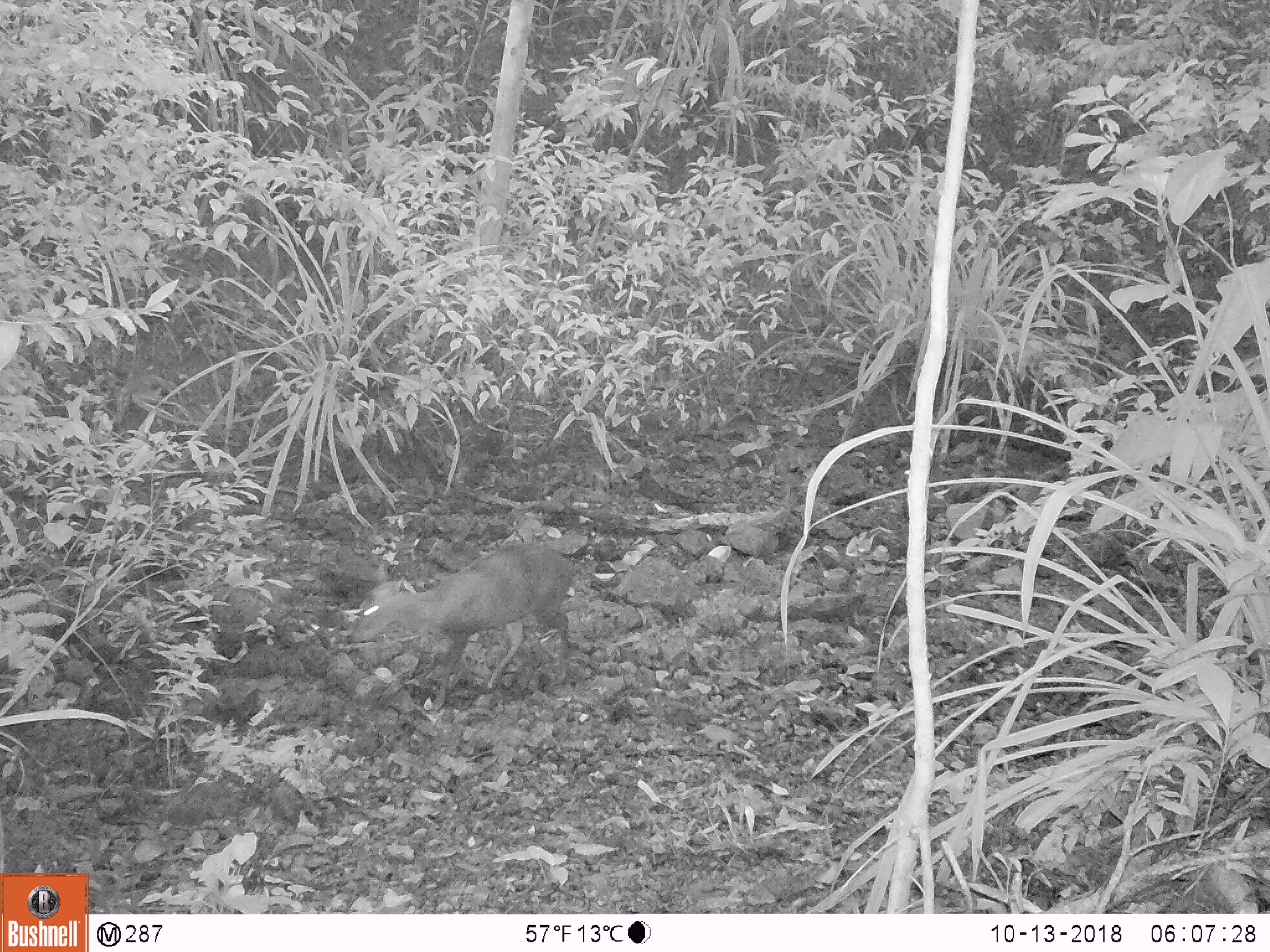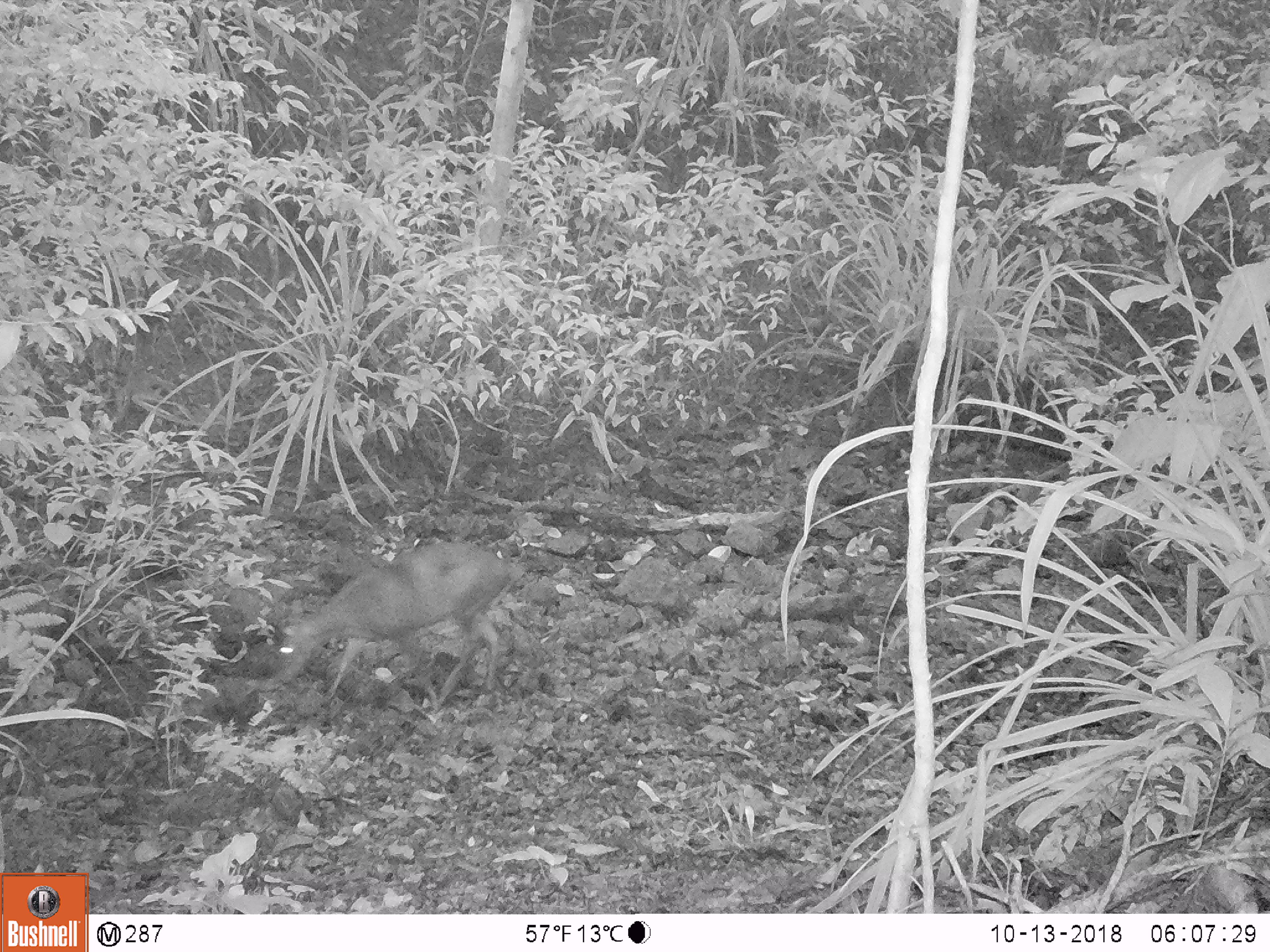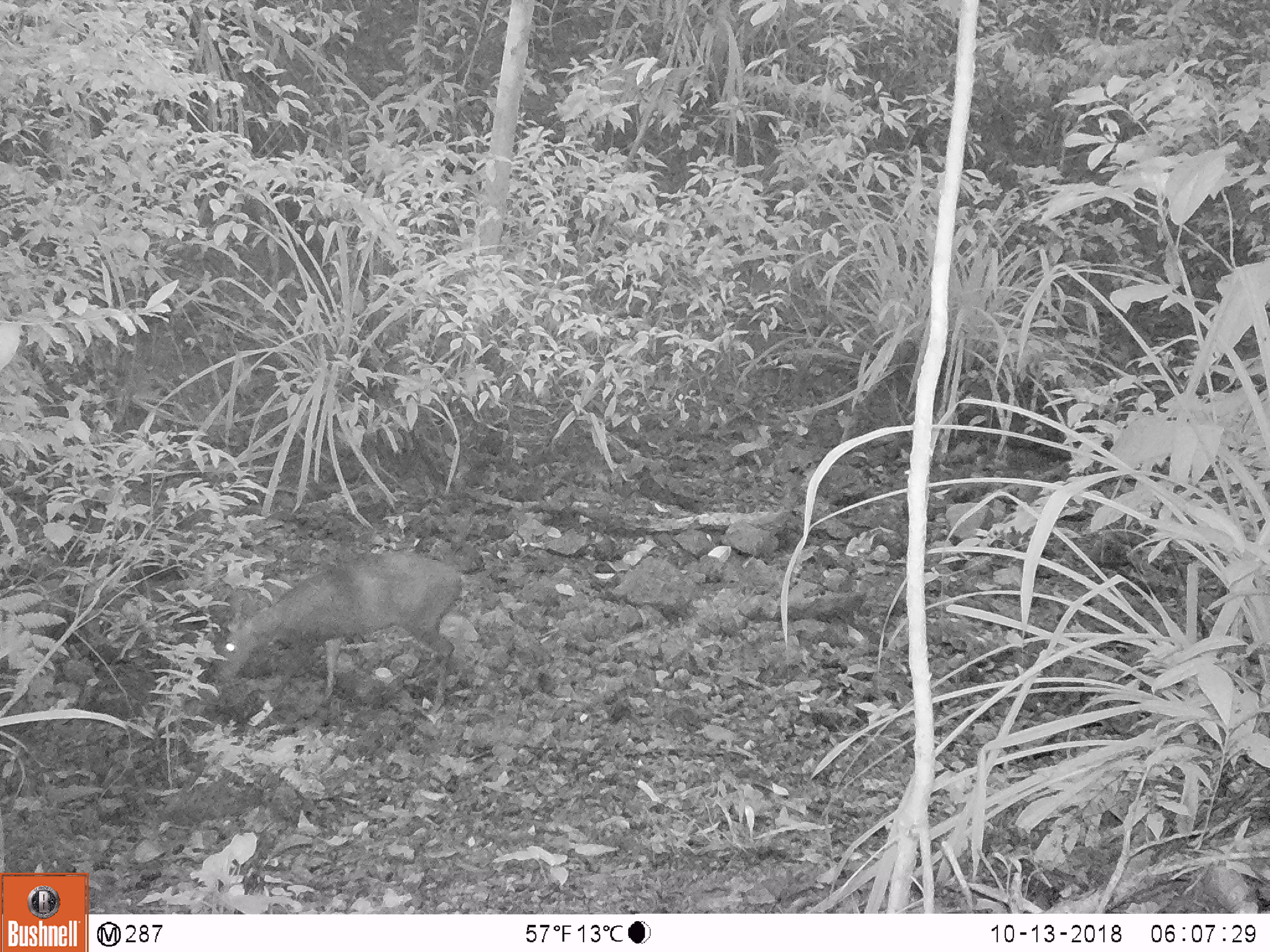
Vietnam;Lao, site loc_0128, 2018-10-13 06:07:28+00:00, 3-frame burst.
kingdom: Animalia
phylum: Chordata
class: Mammalia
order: Artiodactyla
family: Cervidae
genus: Muntiacus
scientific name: Muntiacus rooseveltorum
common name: roosevelt's muntjac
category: roosevelts muntjac group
Roosevelts muntjac group (roosevelt's muntjac) (Muntiacus rooseveltorum). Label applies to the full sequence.